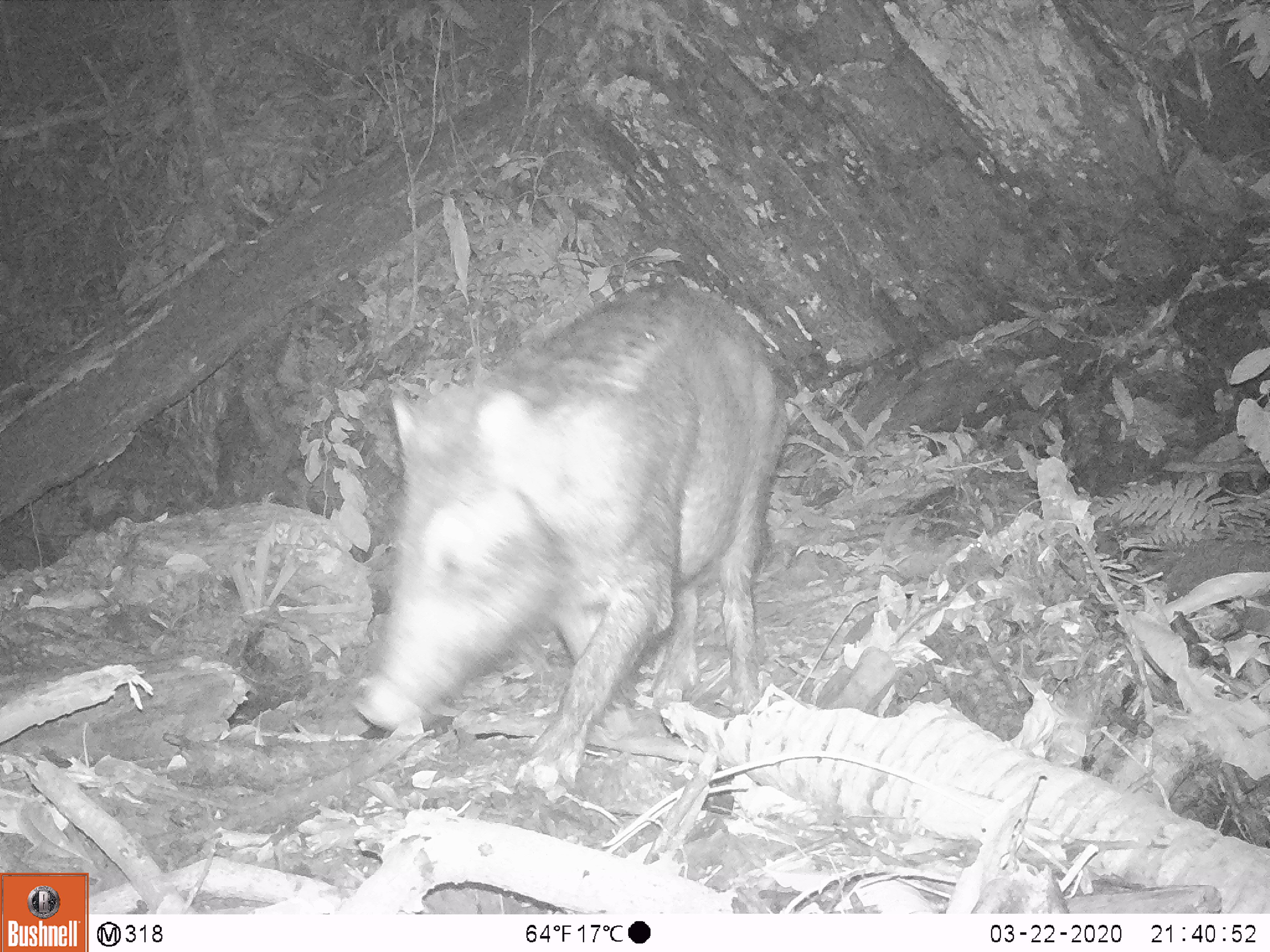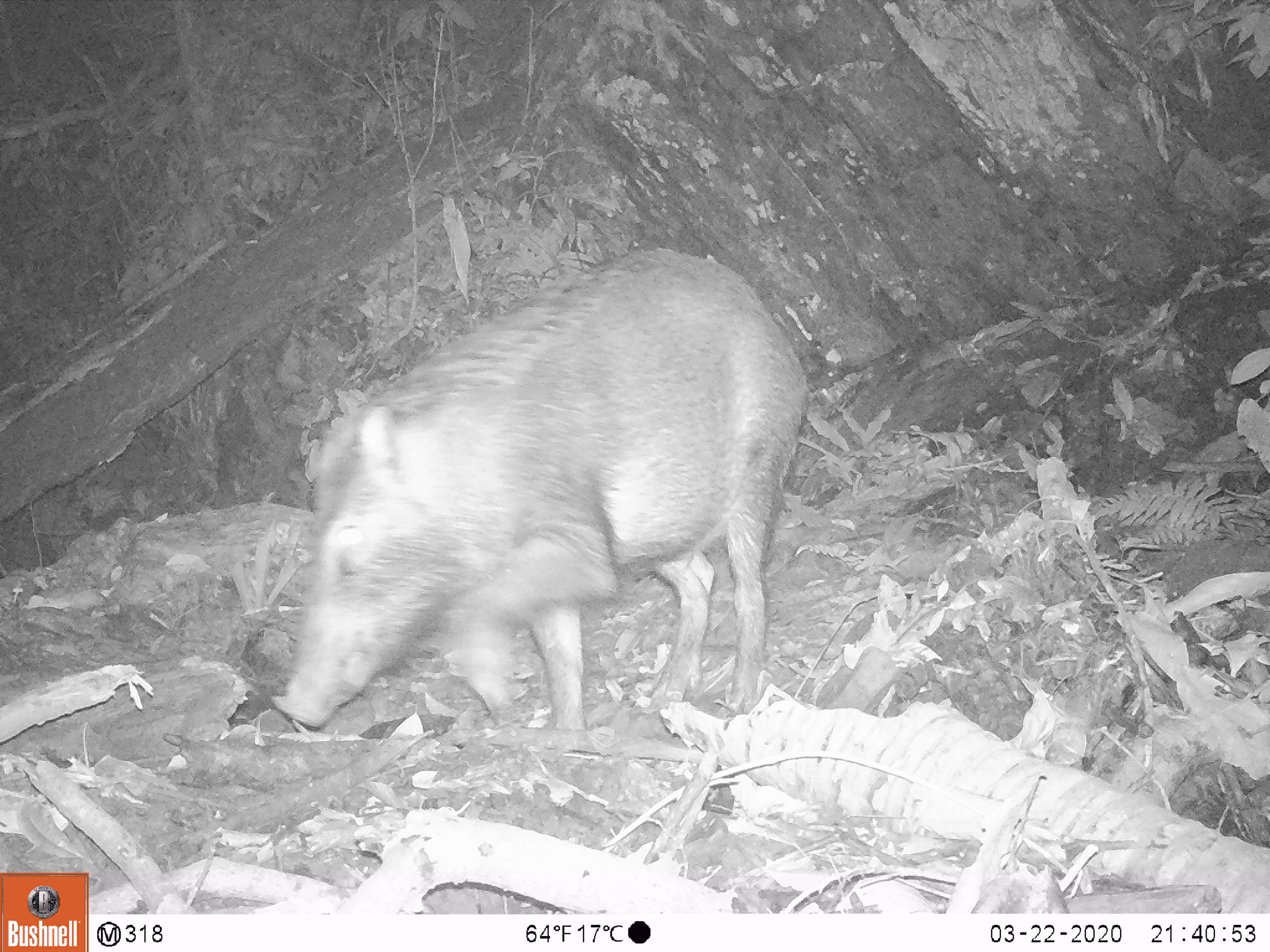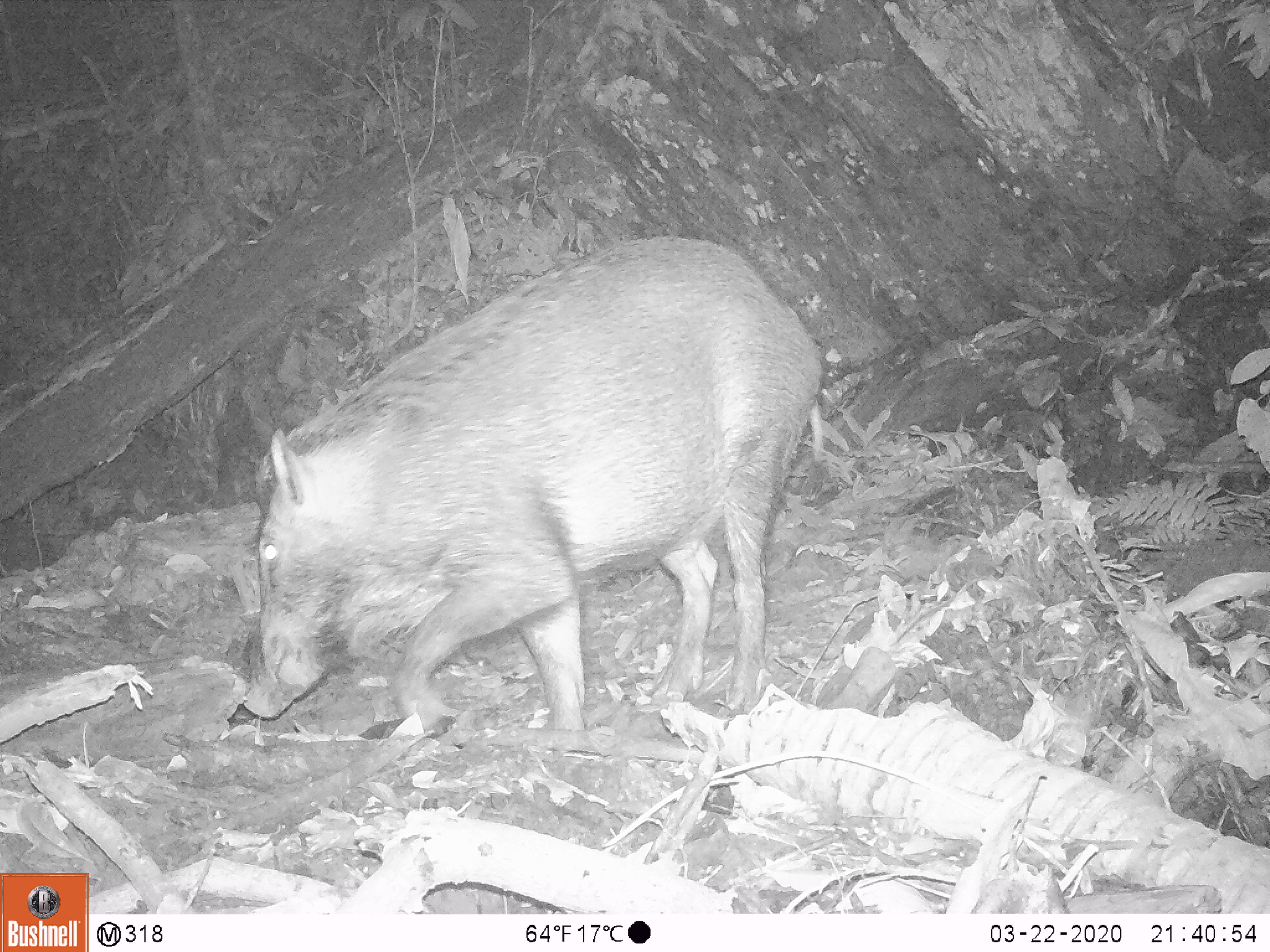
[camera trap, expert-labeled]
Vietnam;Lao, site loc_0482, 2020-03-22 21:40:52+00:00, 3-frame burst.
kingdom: Animalia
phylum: Chordata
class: Mammalia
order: Artiodactyla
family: Suidae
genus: Sus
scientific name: Sus scrofa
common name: eurasian wild pig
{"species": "eurasian wild pig (Sus scrofa)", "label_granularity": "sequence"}